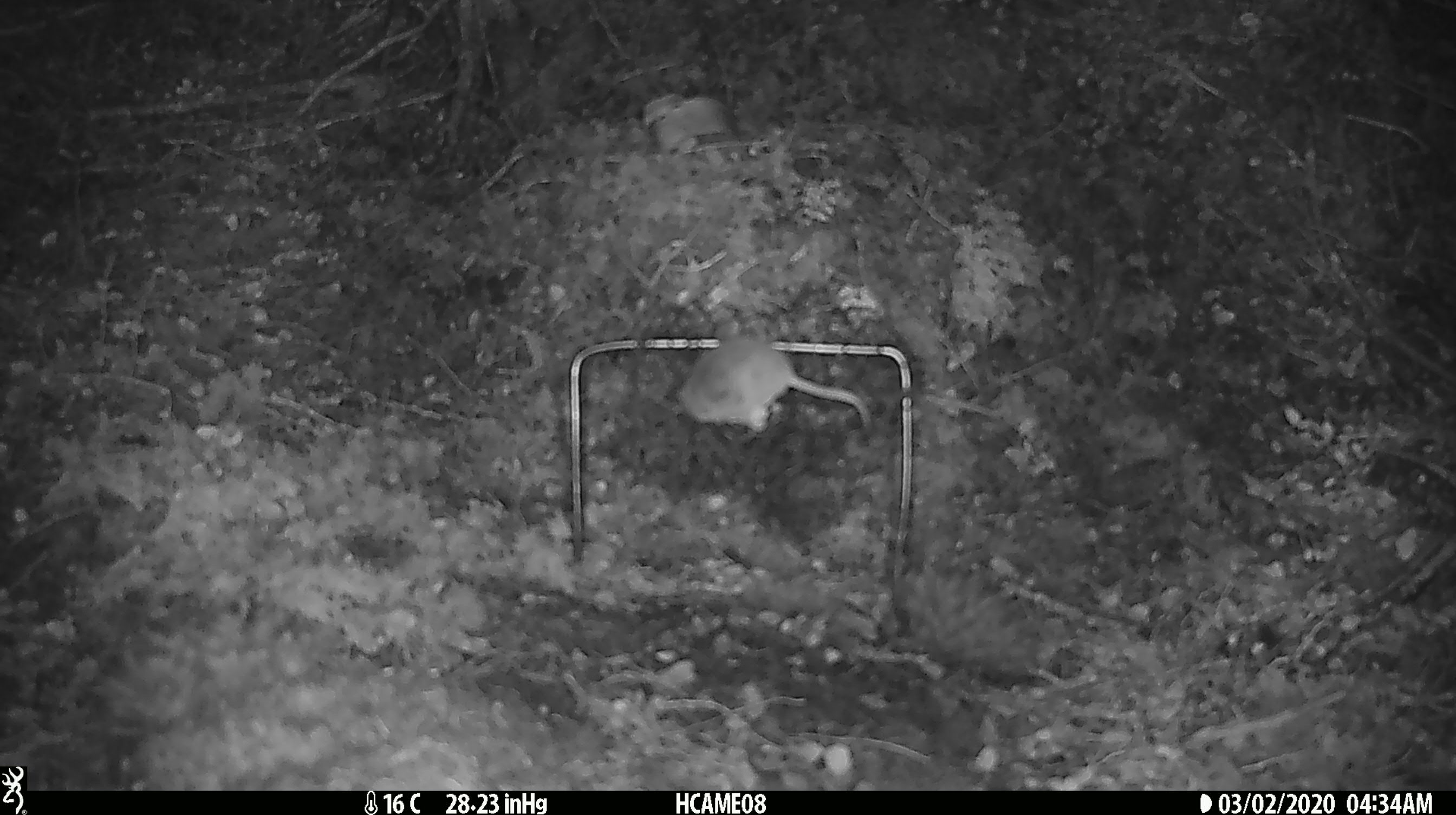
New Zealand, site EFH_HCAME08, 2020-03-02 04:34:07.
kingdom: Animalia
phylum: Chordata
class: Mammalia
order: Rodentia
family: Muridae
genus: Mus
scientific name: Mus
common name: mouse